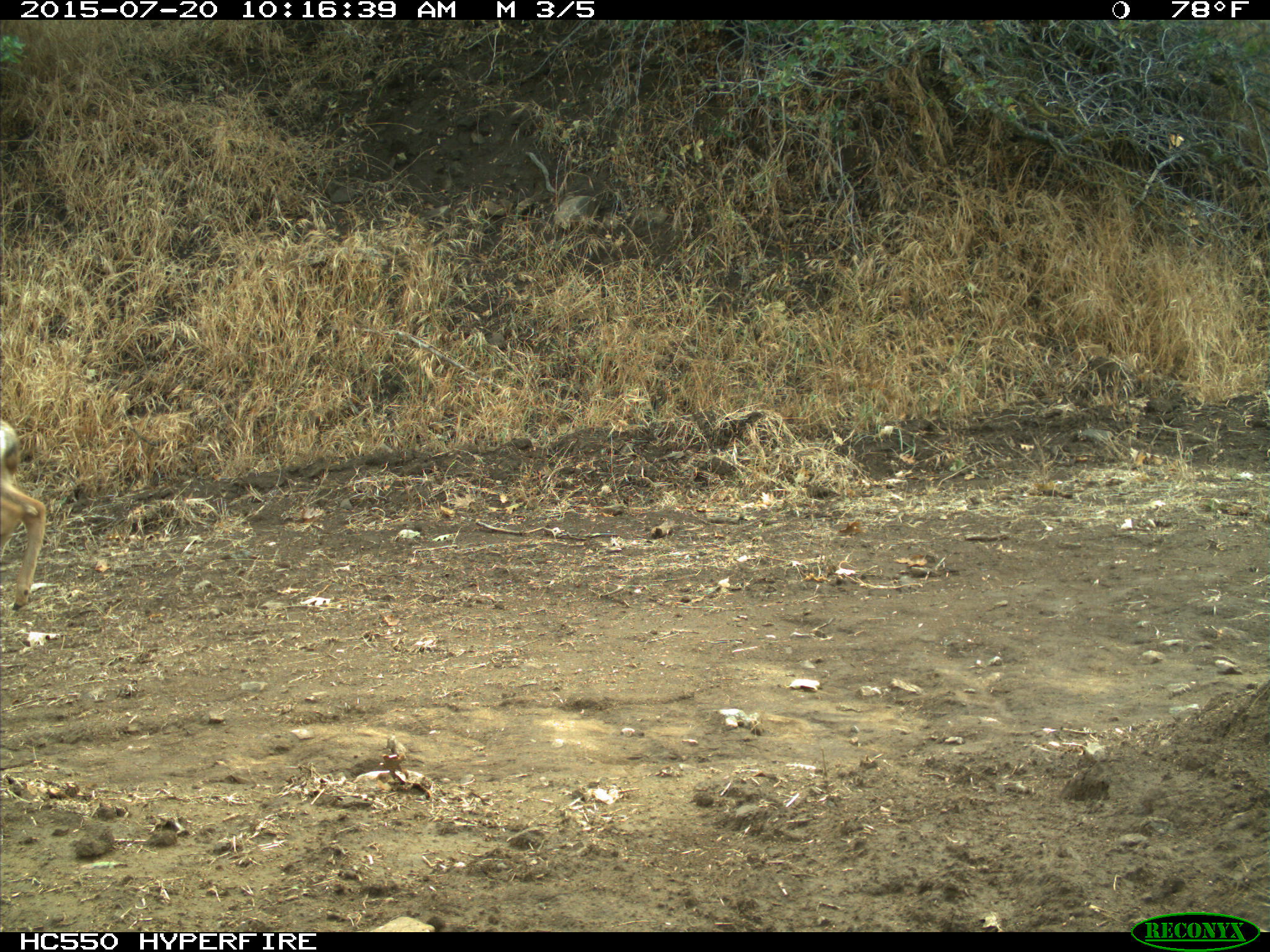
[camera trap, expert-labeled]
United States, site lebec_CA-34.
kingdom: Animalia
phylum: Chordata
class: Mammalia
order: Artiodactyla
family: Cervidae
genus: Odocoileus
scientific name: Odocoileus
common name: deer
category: unidentified deer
Unidentified deer (deer) (Odocoileus).